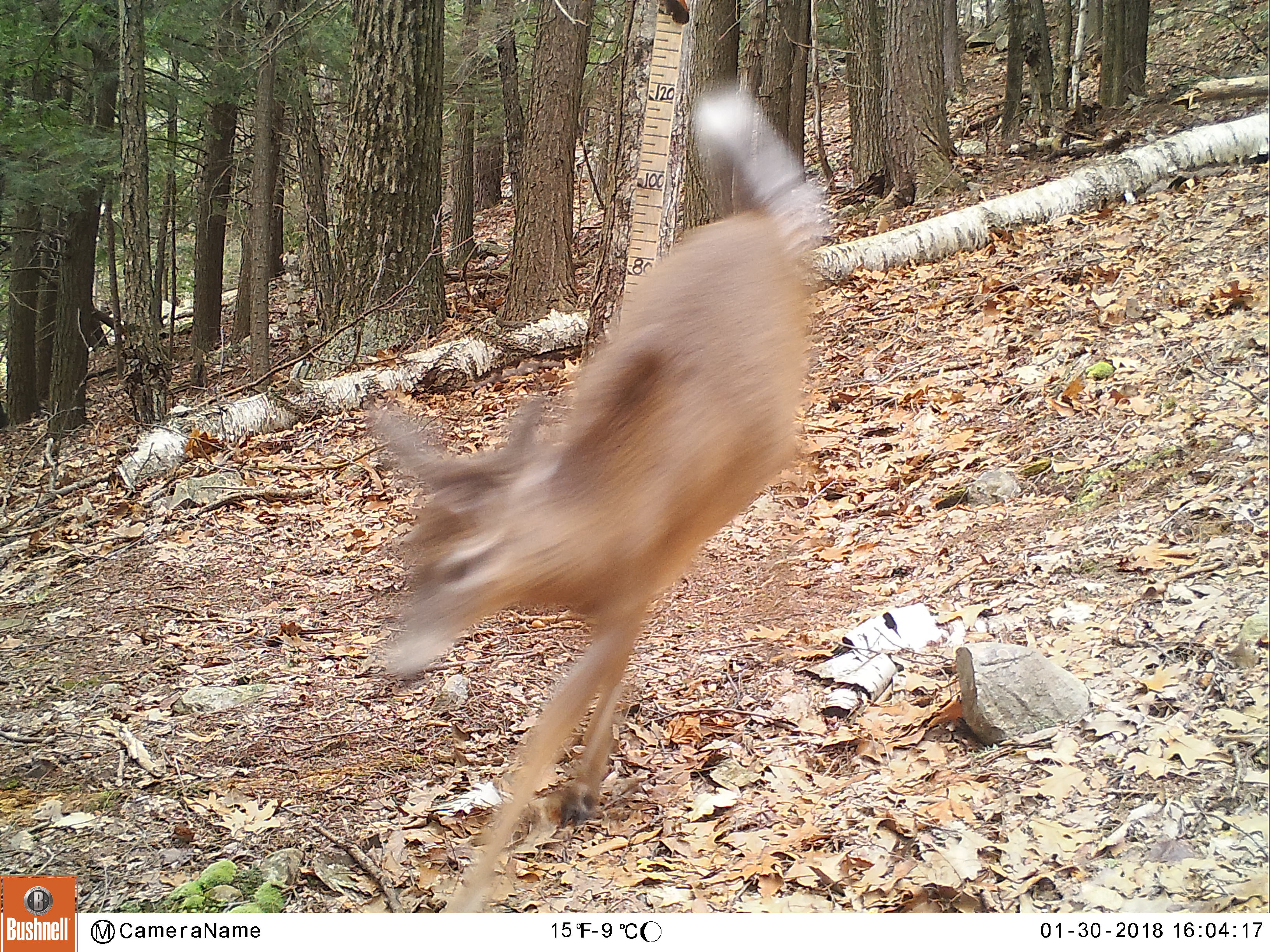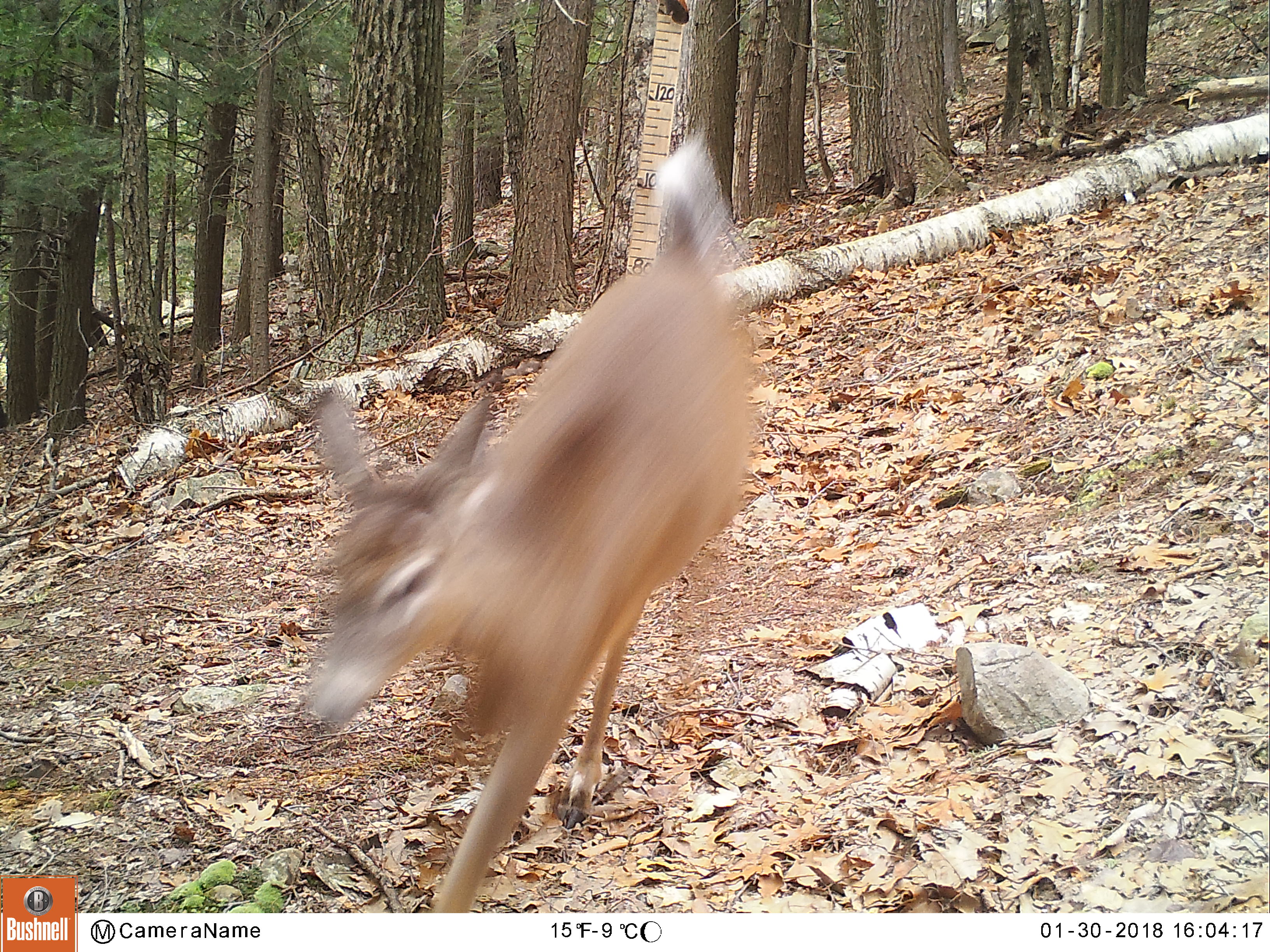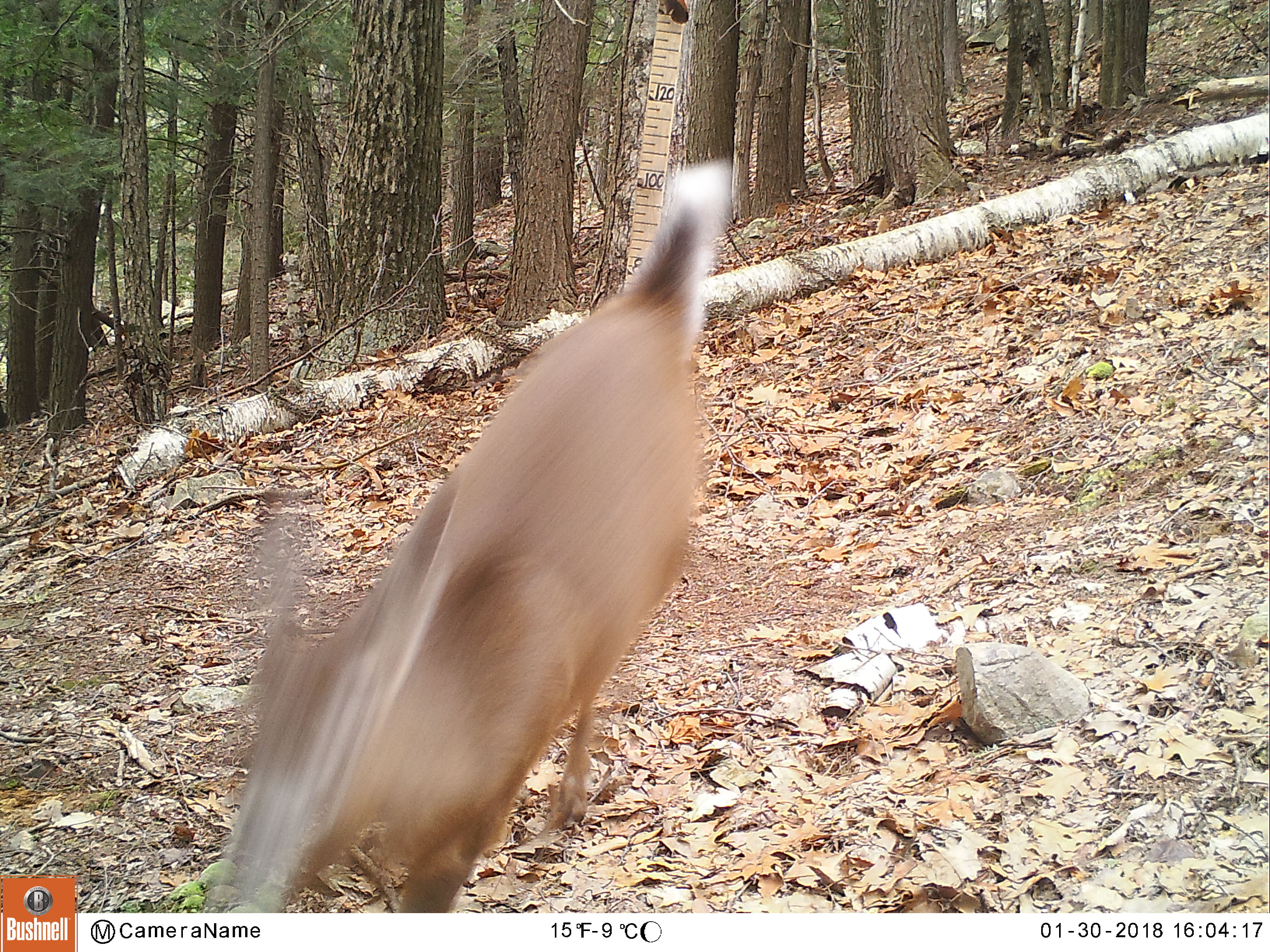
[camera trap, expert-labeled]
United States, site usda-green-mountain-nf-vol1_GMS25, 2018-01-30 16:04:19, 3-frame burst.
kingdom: Animalia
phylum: Chordata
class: Mammalia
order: Artiodactyla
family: Cervidae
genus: Odocoileus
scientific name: Odocoileus virginianus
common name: white-tailed deer